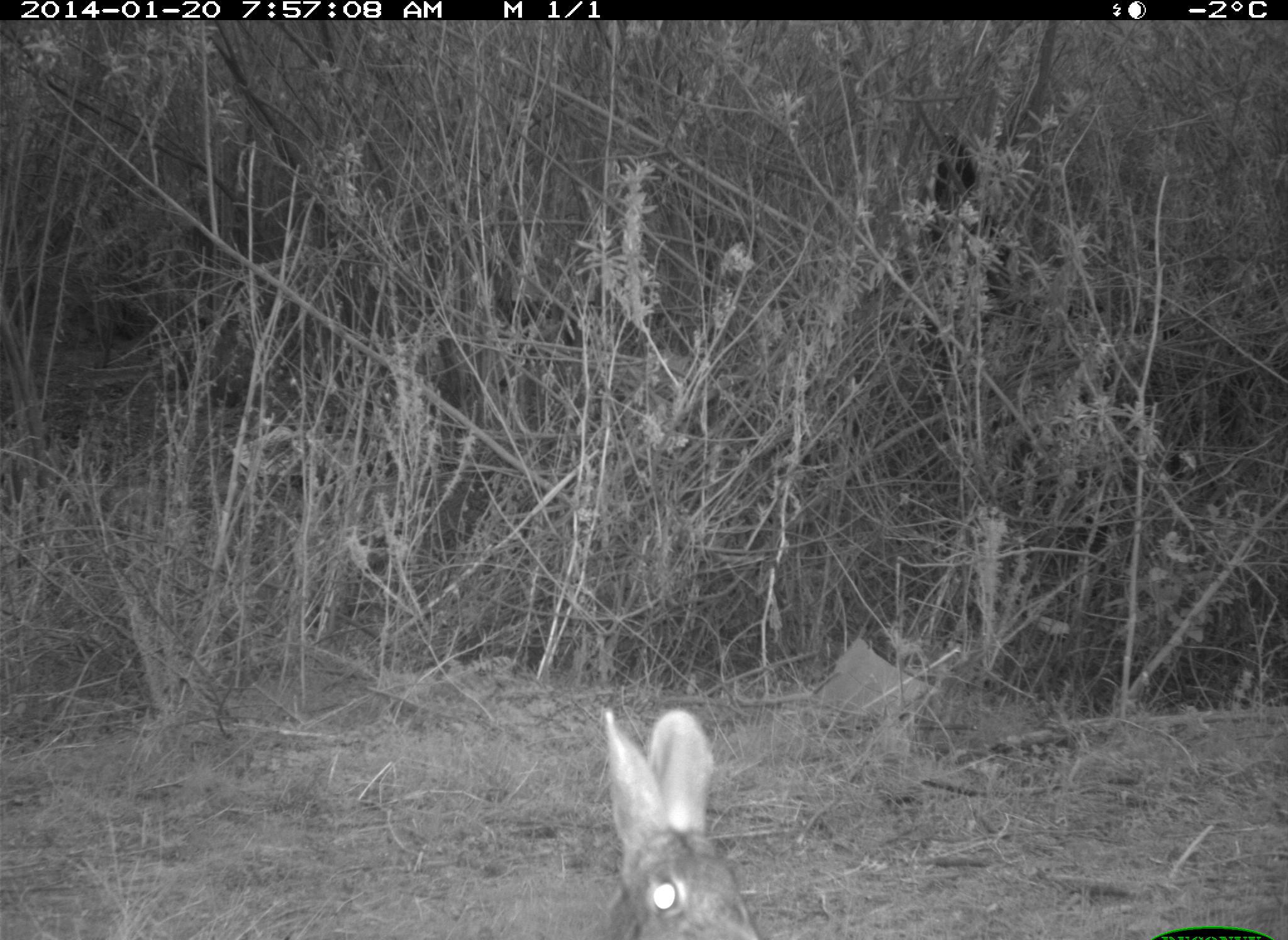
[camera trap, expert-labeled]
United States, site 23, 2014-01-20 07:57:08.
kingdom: Animalia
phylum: Chordata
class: Mammalia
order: Lagomorpha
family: Leporidae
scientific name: Leporidae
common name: rabbits and hares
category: rabbit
Rabbit (rabbits and hares) (Leporidae).